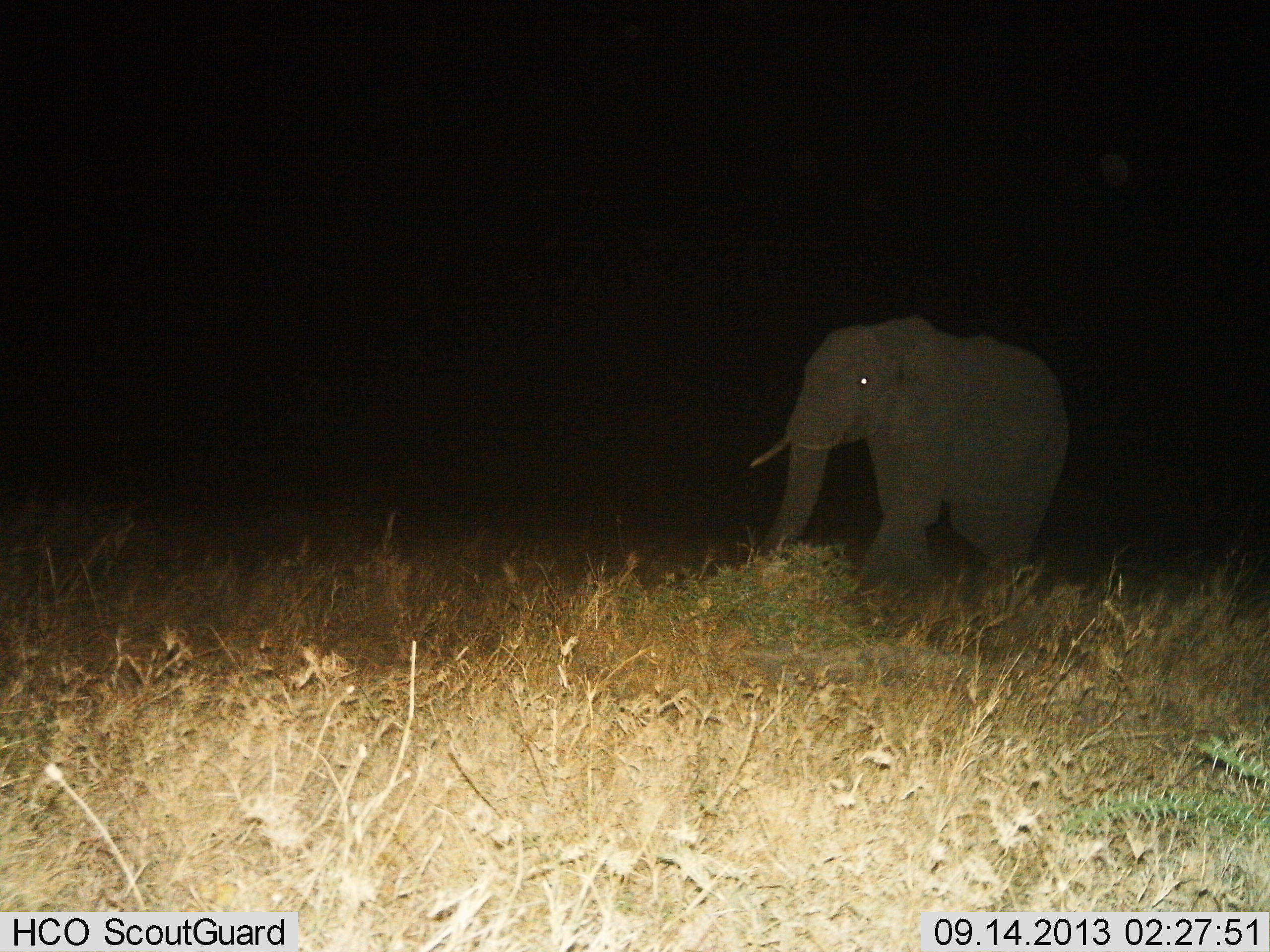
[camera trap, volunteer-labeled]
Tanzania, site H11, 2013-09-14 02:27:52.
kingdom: Animalia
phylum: Chordata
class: Mammalia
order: Proboscidea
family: Elephantidae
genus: Loxodonta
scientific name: Loxodonta africana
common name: african bush elephant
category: elephant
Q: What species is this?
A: Elephant (african bush elephant) (Loxodonta africana).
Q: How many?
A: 1.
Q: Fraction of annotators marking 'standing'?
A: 17%.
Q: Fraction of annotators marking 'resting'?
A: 0%.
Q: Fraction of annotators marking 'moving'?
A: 83%.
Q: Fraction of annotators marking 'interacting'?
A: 0%.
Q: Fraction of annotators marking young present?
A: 0%.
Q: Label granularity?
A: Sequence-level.